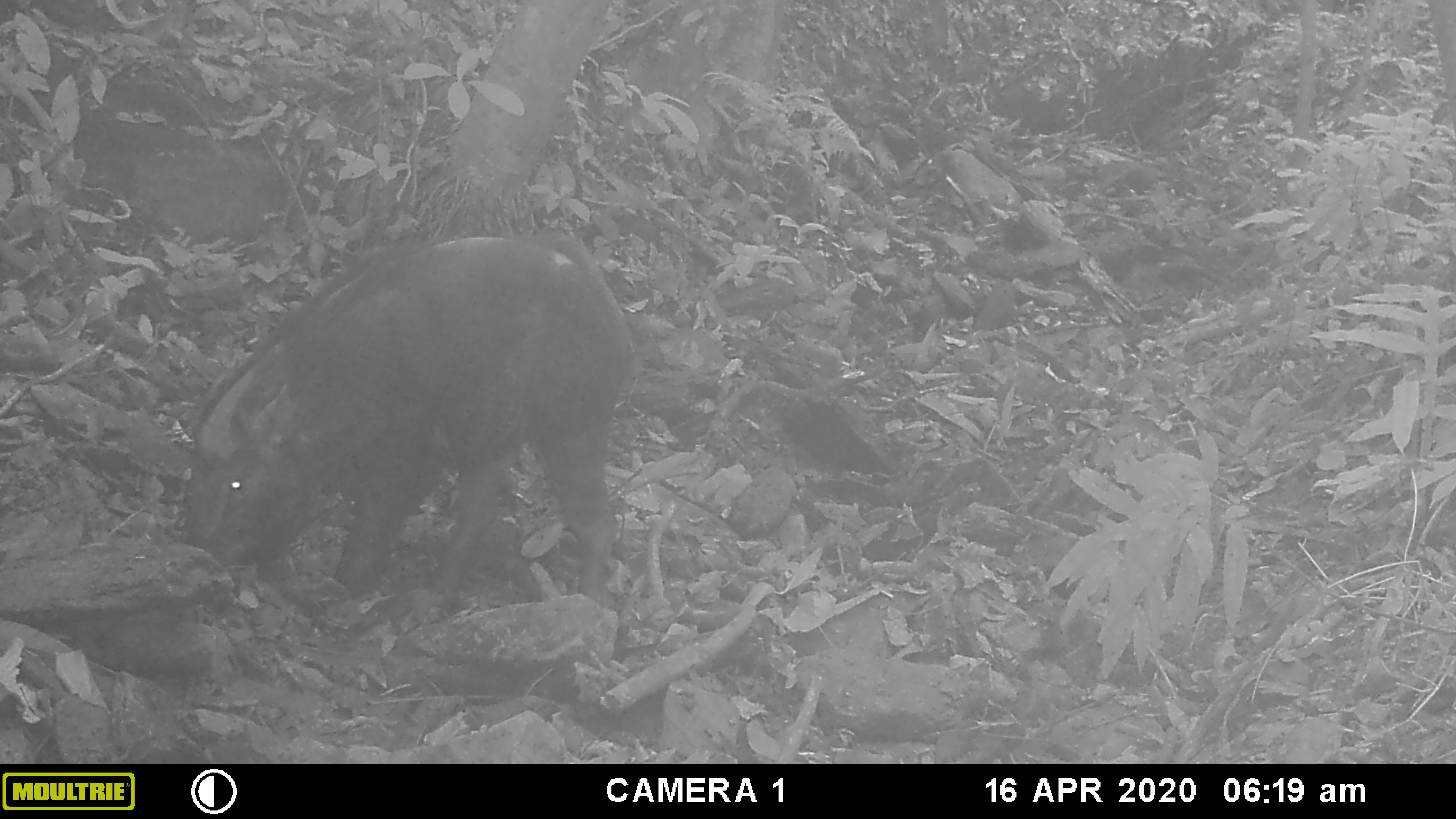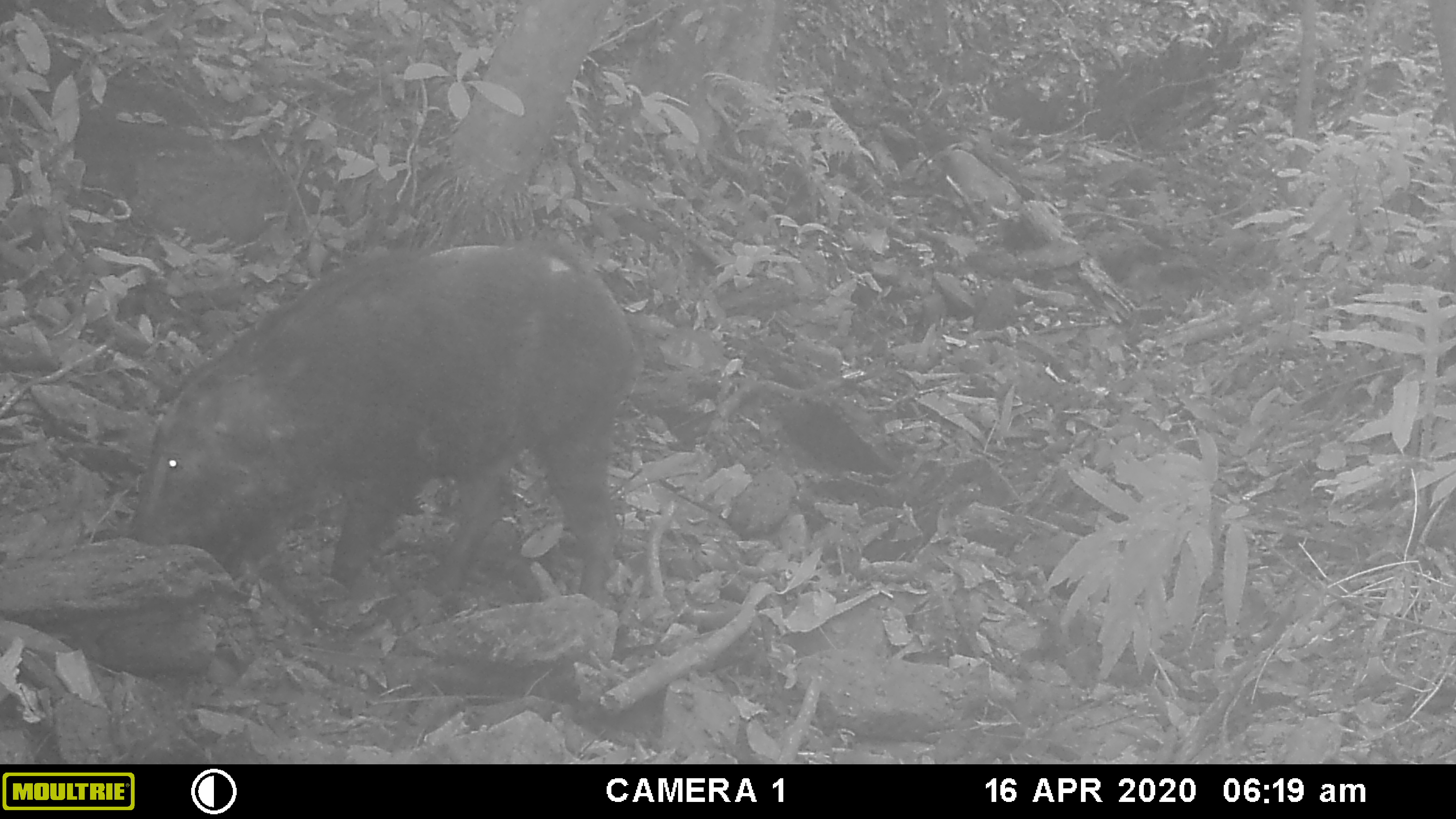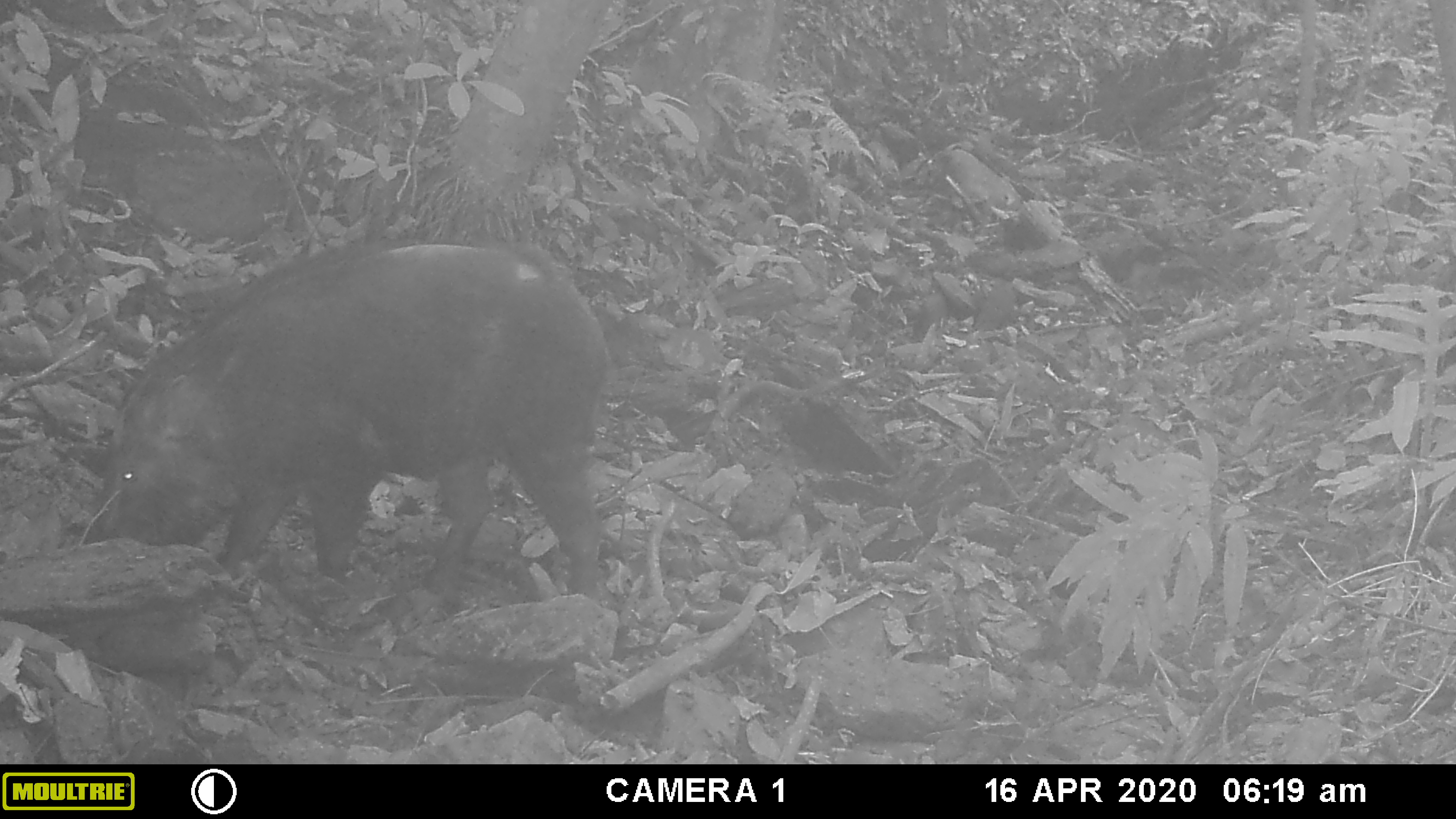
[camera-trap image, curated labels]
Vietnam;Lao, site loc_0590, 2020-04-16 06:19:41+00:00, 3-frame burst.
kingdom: Animalia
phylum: Chordata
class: Mammalia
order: Artiodactyla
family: Suidae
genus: Sus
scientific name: Sus scrofa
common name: eurasian wild pig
Eurasian wild pig (Sus scrofa). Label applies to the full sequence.